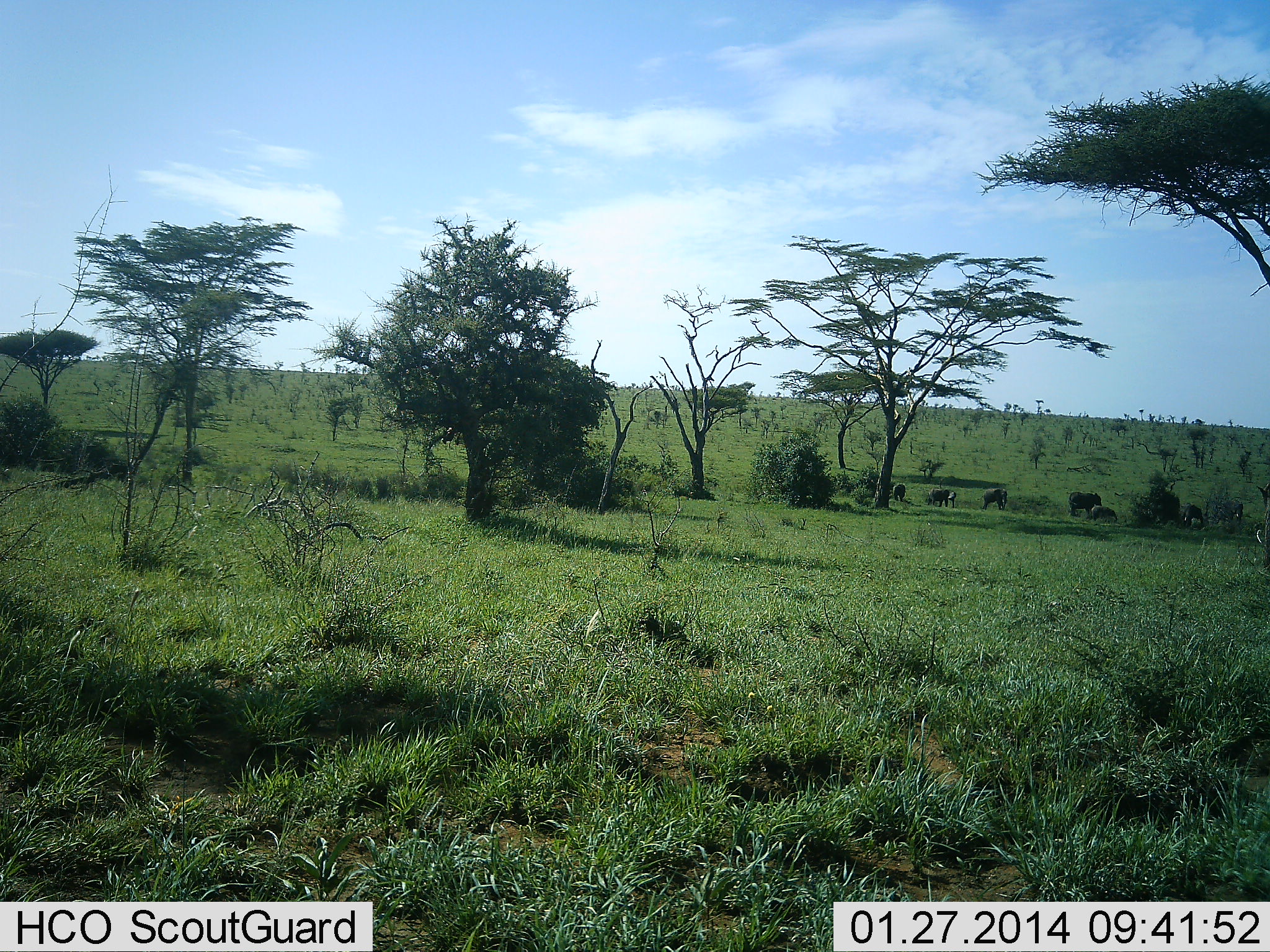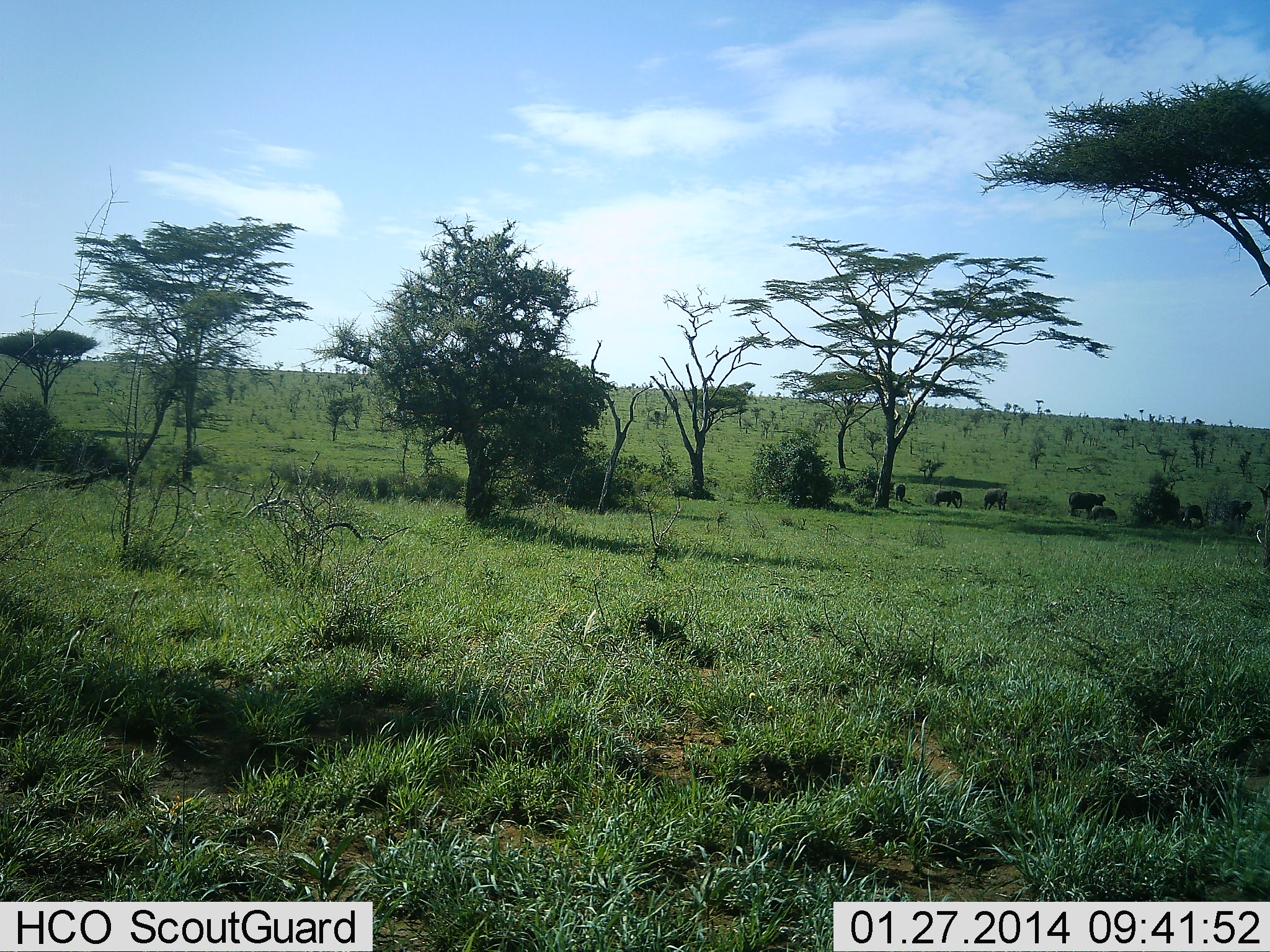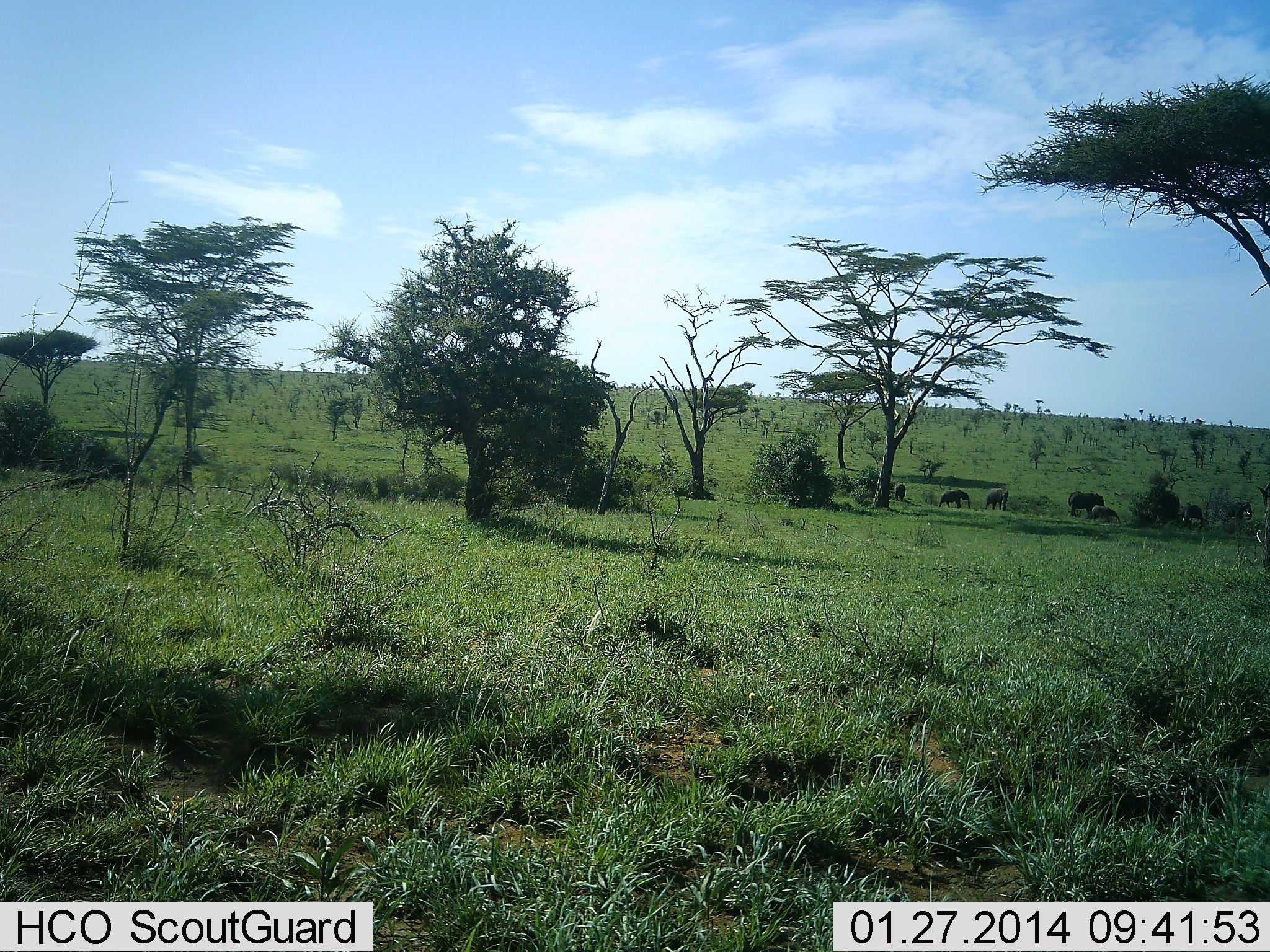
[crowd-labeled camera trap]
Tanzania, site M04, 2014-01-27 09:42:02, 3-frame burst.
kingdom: Animalia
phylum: Chordata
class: Mammalia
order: Proboscidea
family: Elephantidae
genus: Loxodonta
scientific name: Loxodonta africana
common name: african bush elephant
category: elephant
Elephant (african bush elephant) (Loxodonta africana), count 7. Behavior (volunteer vote fractions): standing 70%, resting 10%, moving 70%, interacting 0%. Young present (vote fraction): 10%. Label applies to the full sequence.